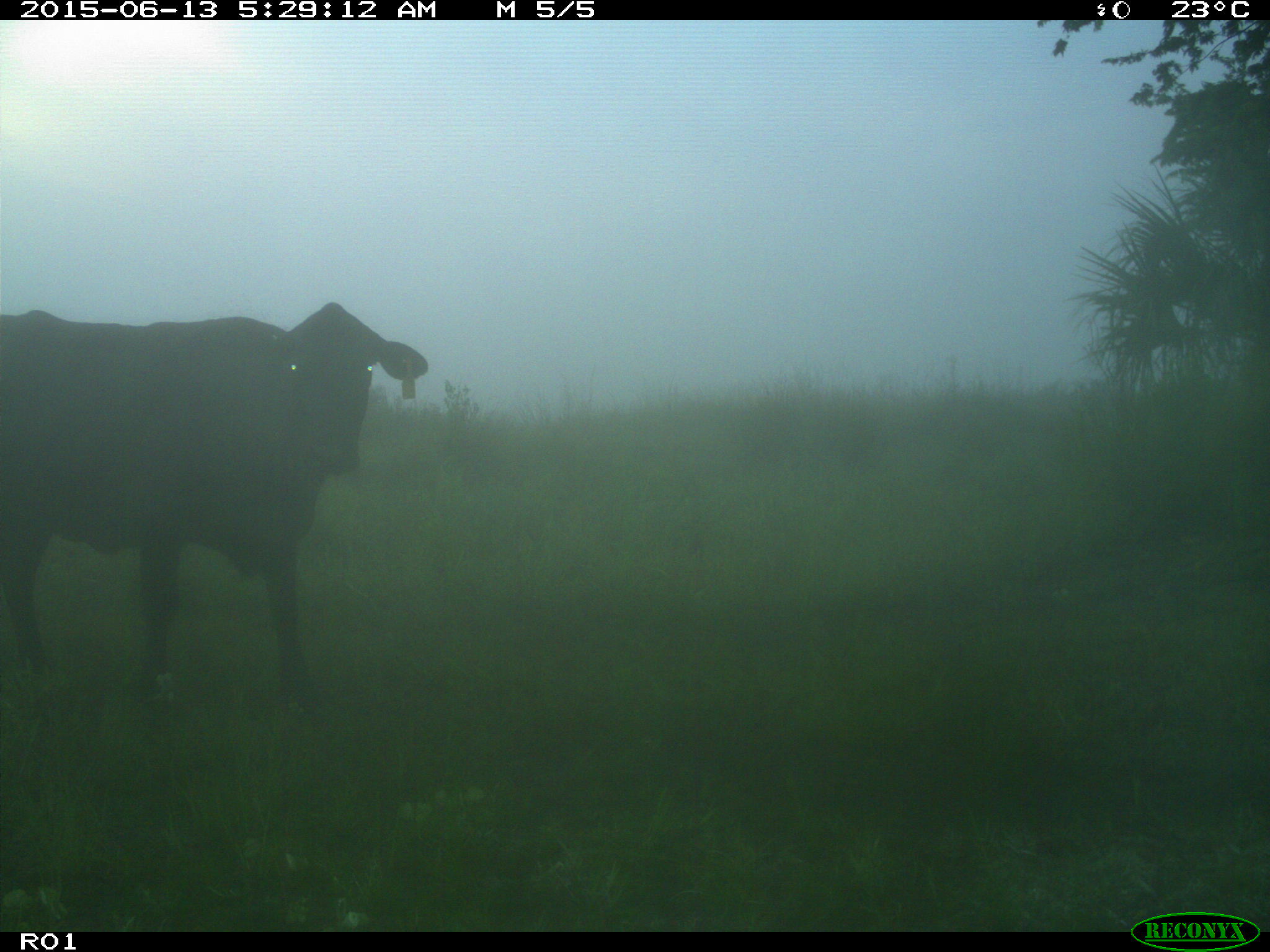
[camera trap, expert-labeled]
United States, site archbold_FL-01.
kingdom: Animalia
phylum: Chordata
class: Mammalia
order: Artiodactyla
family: Bovidae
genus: Bos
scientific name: Bos taurus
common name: domestic cow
Bos taurus (domestic cow).